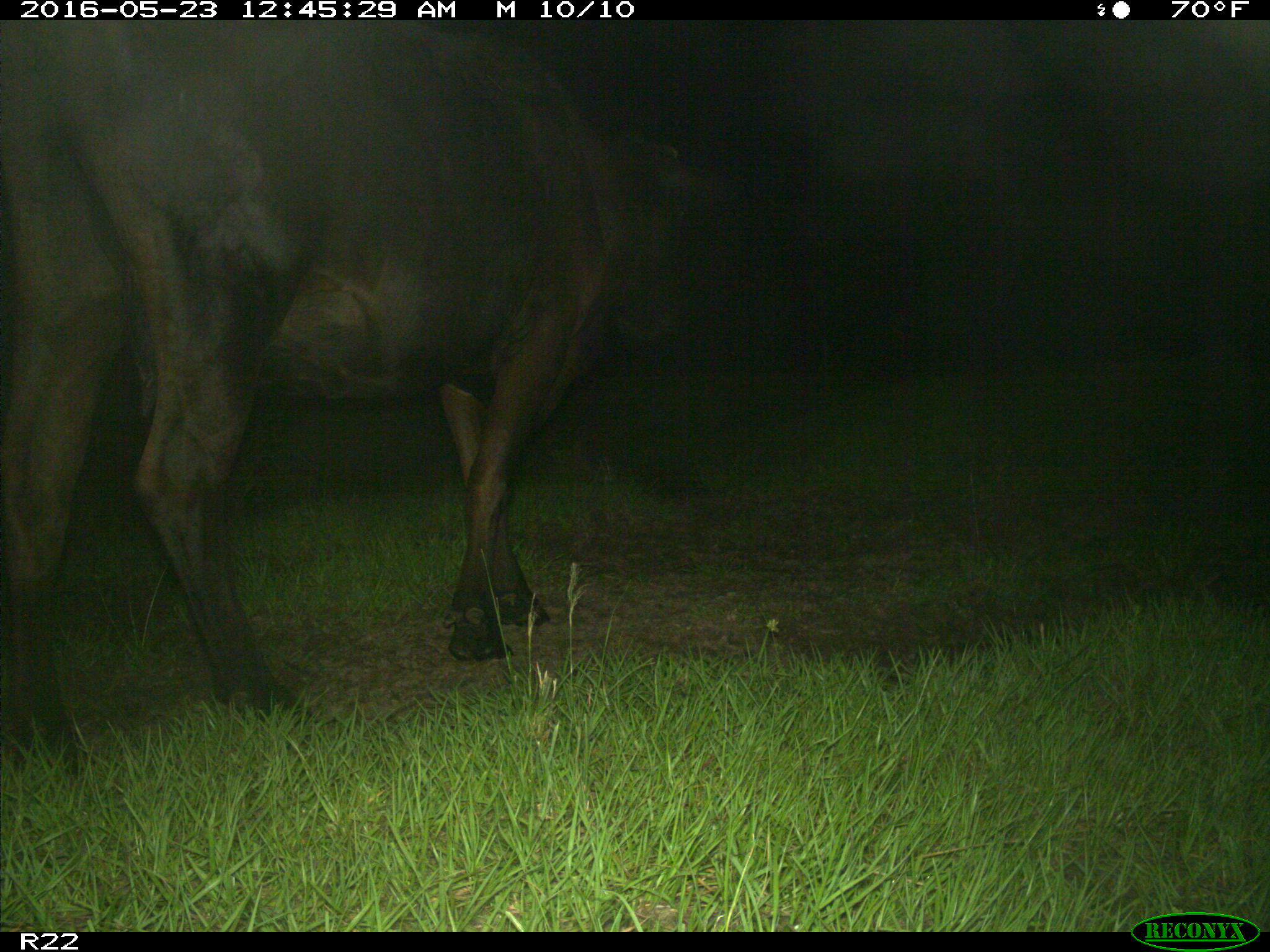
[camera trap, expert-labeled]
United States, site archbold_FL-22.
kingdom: Animalia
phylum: Chordata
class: Mammalia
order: Artiodactyla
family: Bovidae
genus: Bos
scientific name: Bos taurus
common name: domestic cow